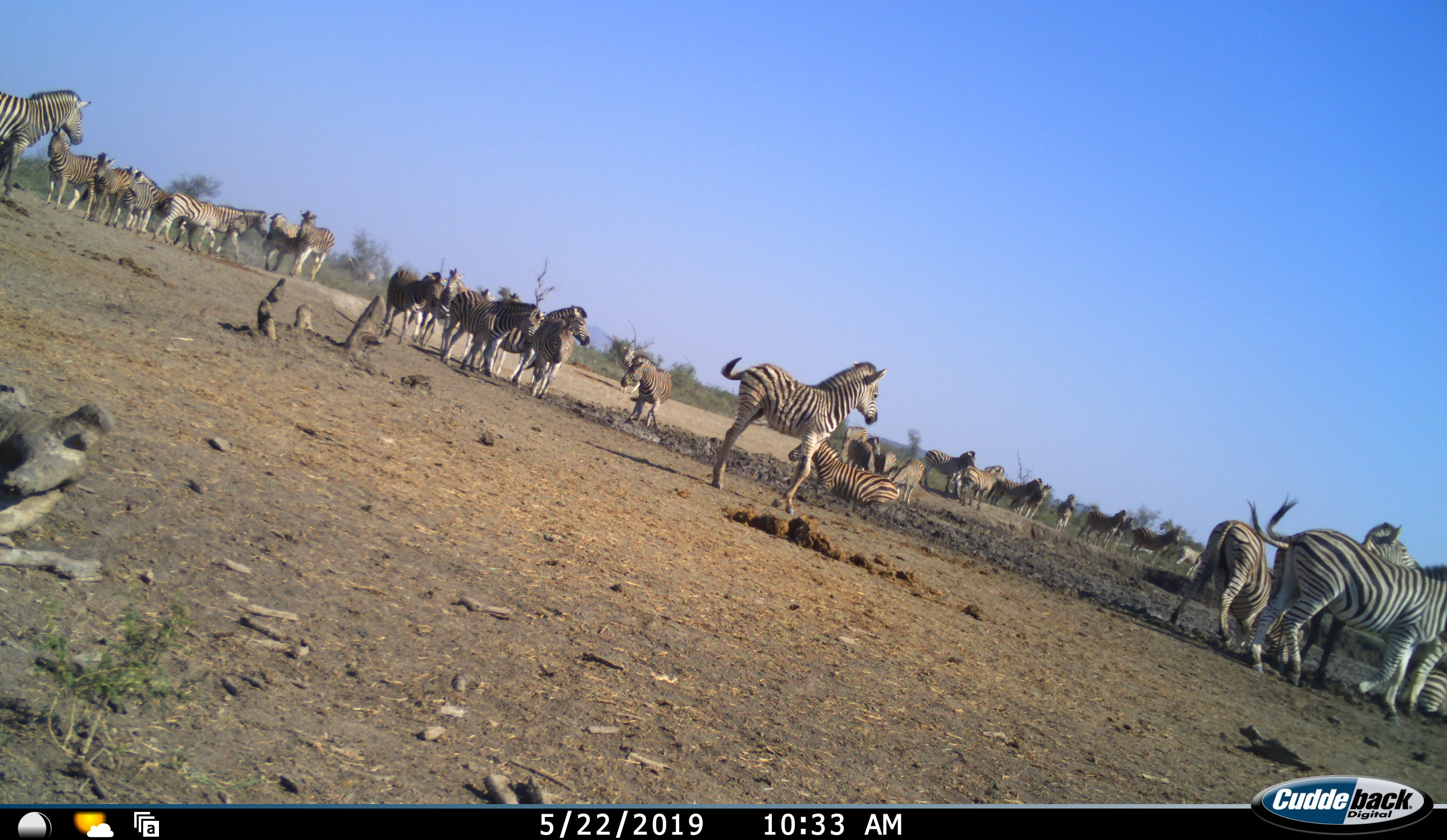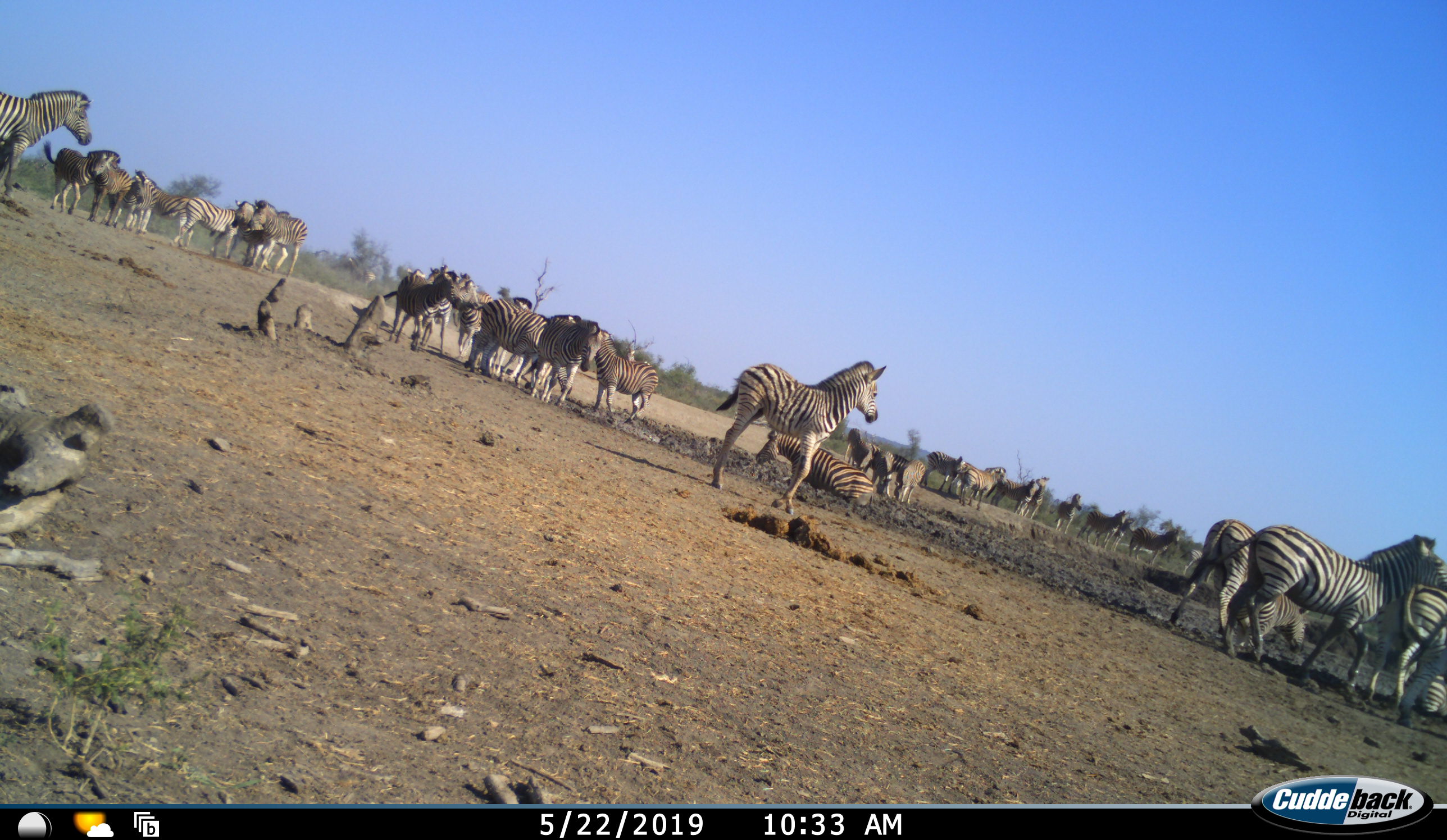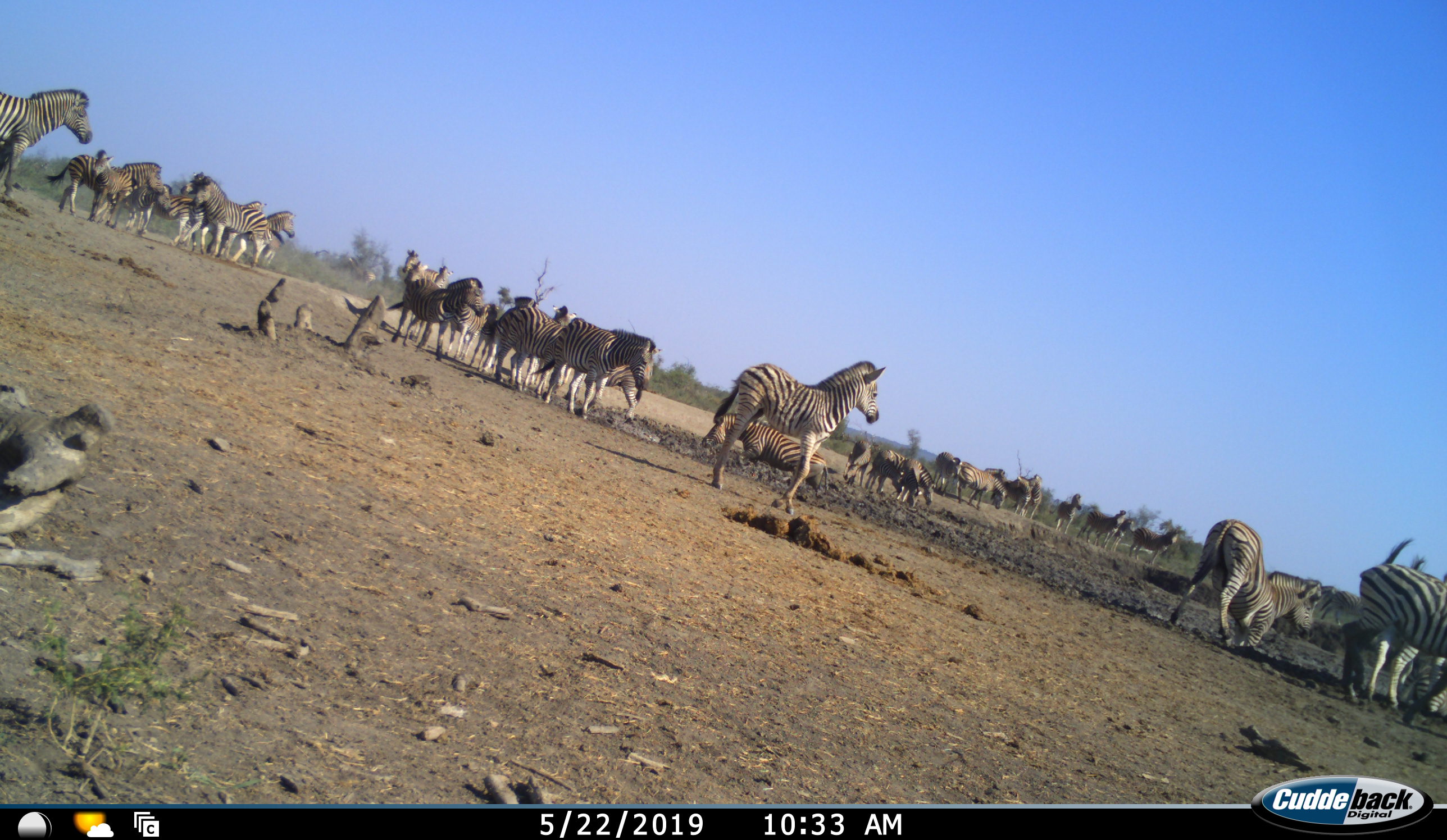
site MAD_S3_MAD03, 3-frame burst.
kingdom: Animalia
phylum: Chordata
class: Mammalia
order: Perissodactyla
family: Equidae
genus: Equus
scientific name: Equus quagga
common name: plains zebra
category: zebraplains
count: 11-50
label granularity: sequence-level